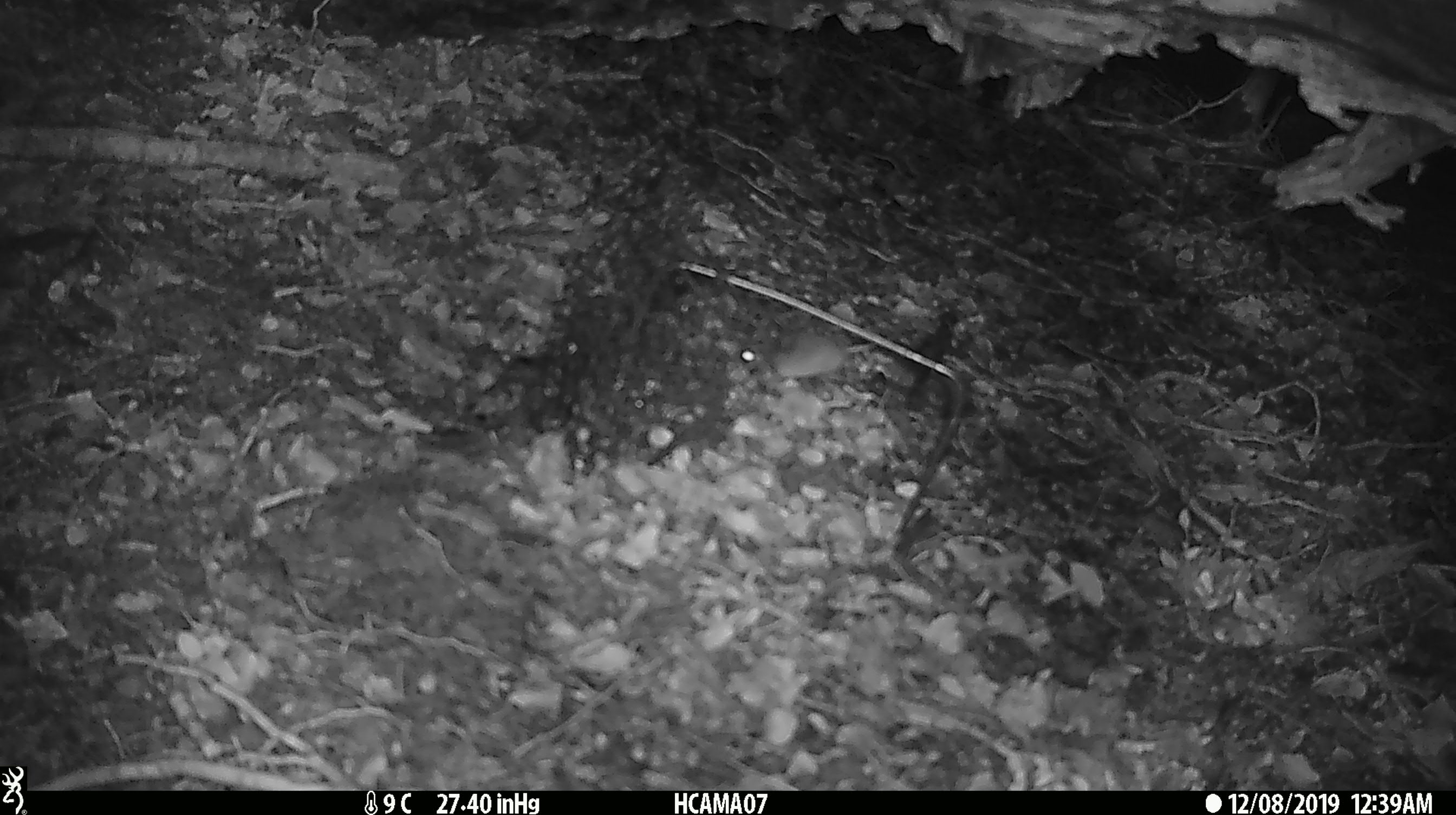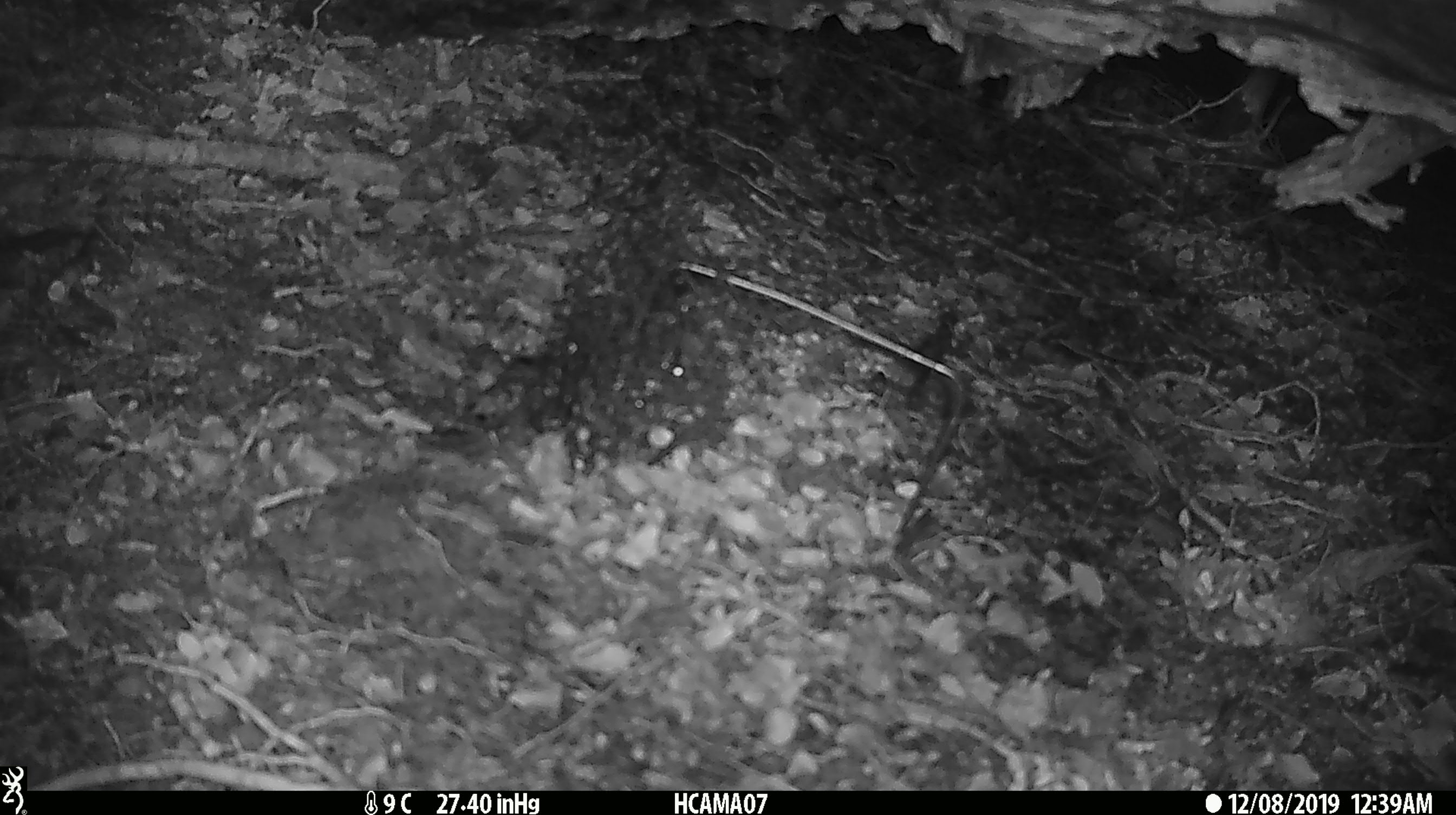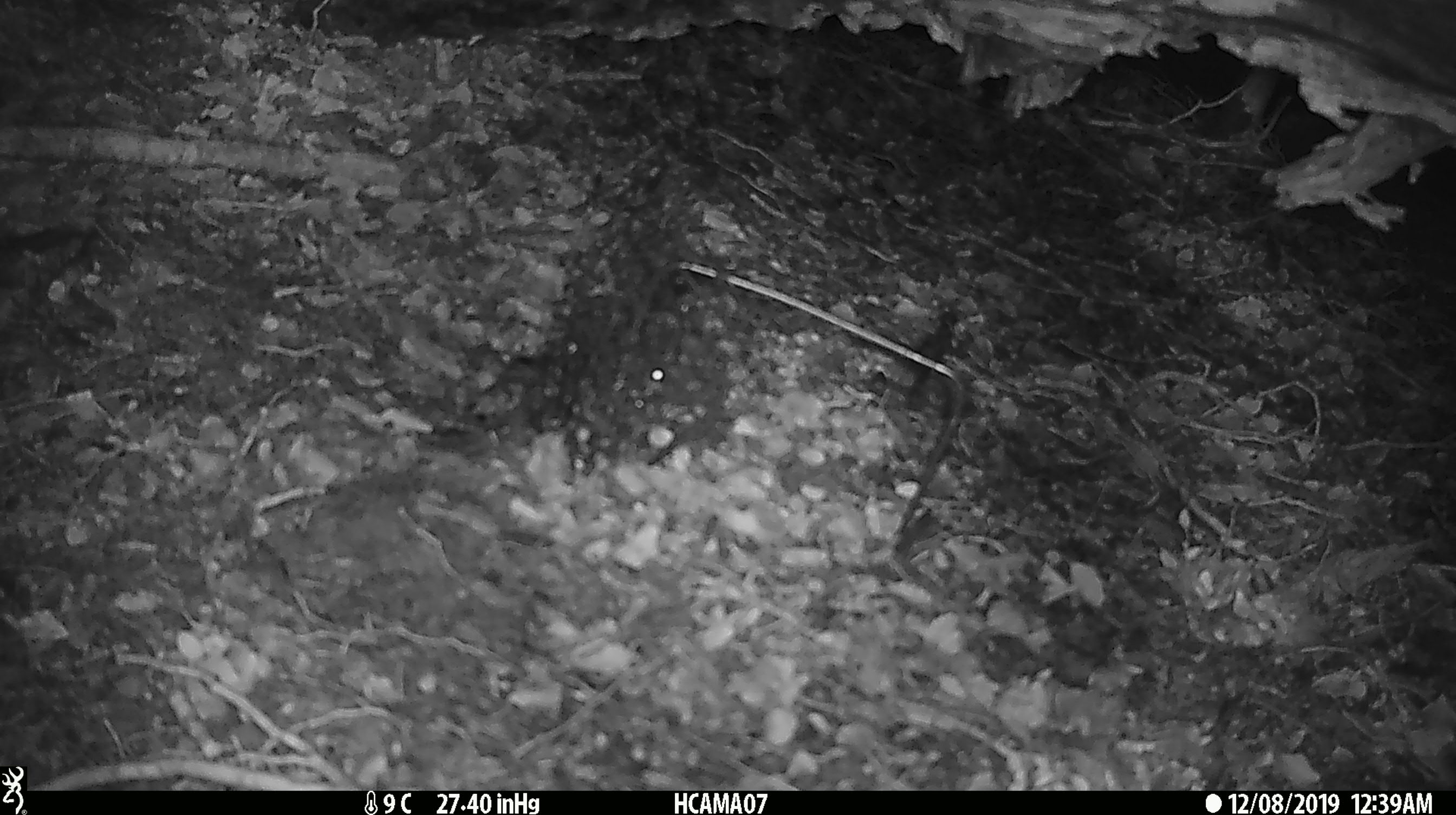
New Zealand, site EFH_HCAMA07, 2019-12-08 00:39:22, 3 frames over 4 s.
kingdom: Animalia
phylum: Chordata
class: Mammalia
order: Rodentia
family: Muridae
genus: Mus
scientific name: Mus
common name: mouse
Mouse (Mus).